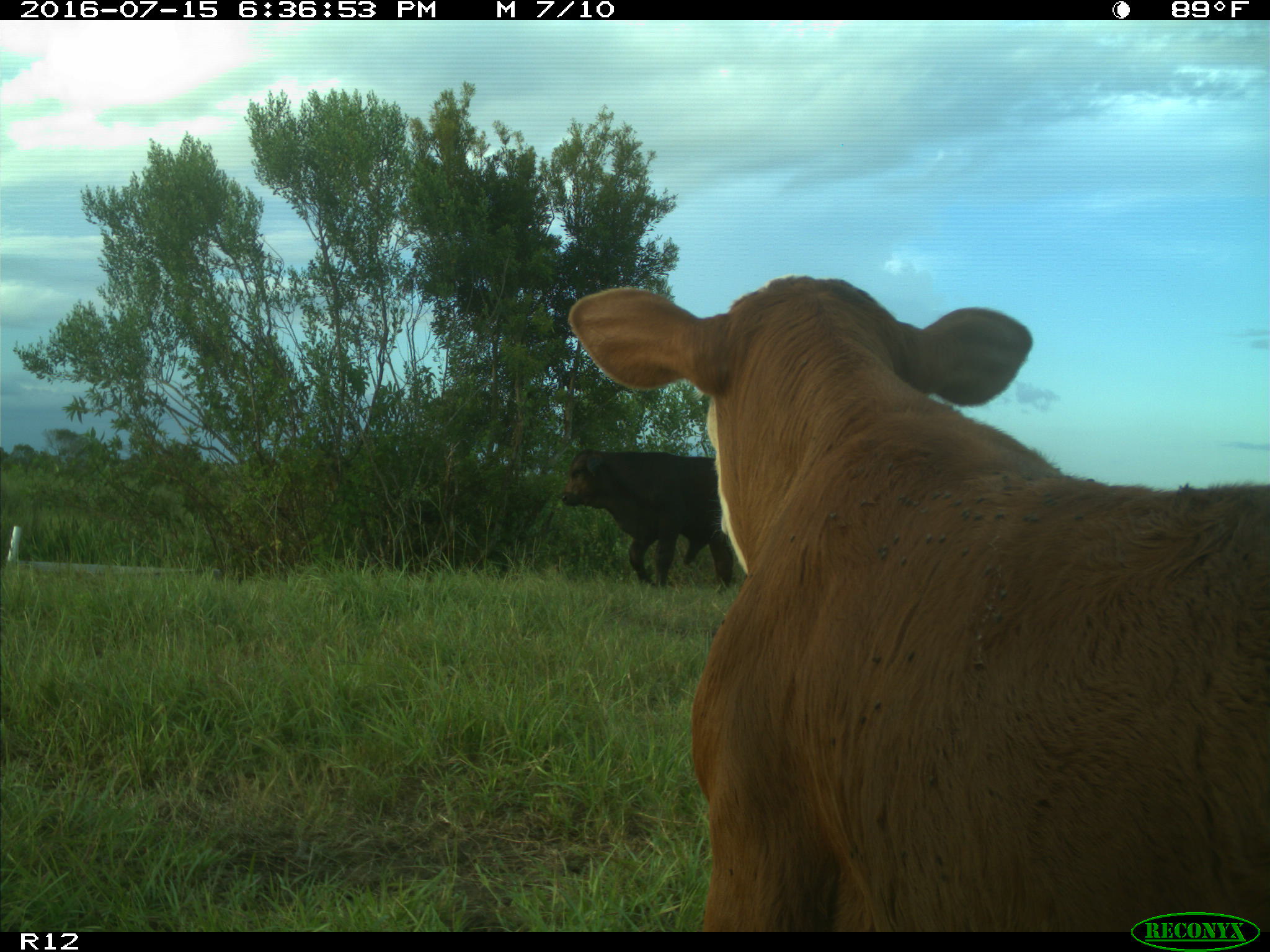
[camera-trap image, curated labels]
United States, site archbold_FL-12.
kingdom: Animalia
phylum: Chordata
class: Mammalia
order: Artiodactyla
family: Bovidae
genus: Bos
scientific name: Bos taurus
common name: domestic cow